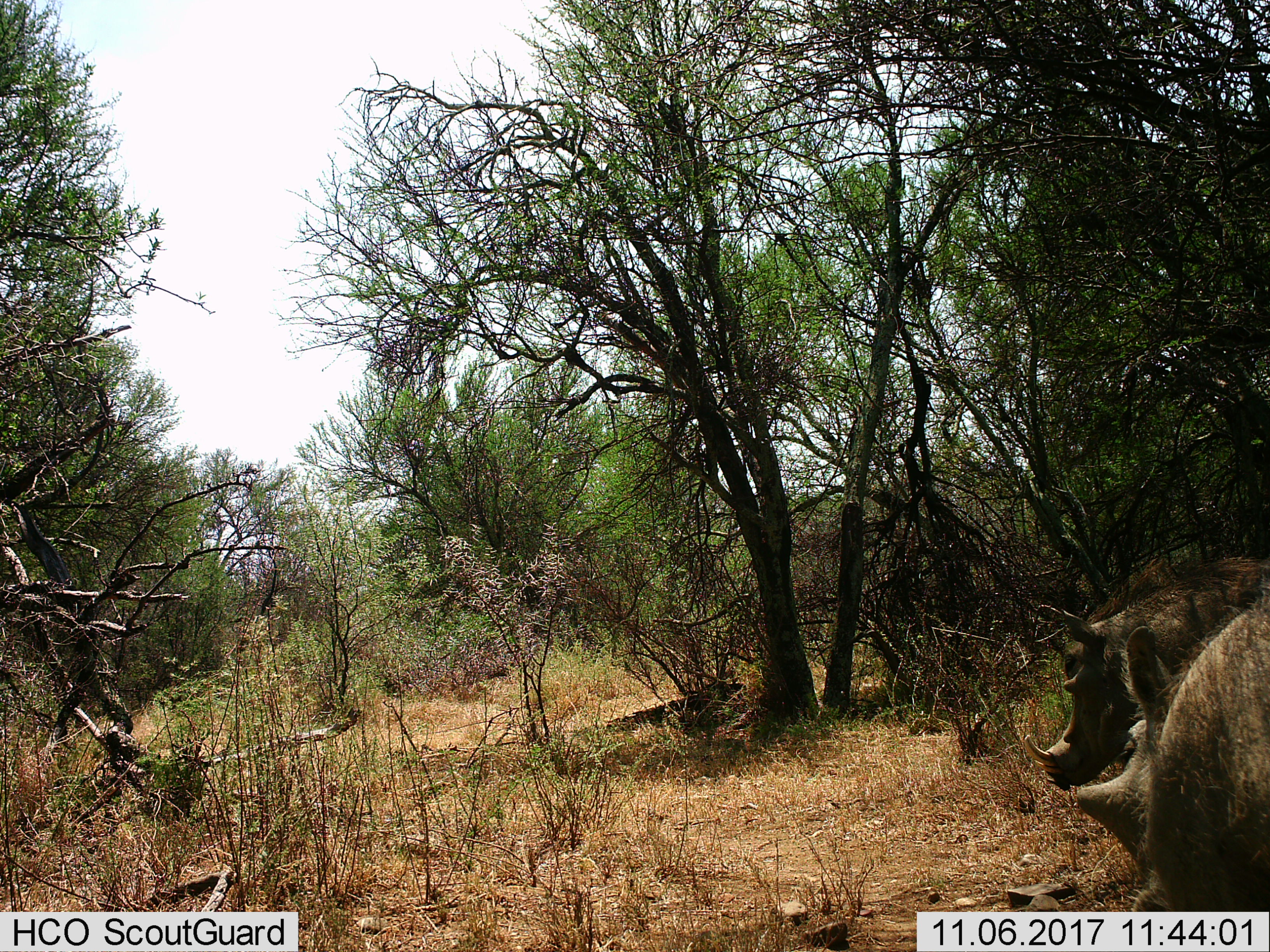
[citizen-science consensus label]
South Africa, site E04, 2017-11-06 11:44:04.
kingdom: Animalia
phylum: Chordata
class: Mammalia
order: Artiodactyla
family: Suidae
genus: Phacochoerus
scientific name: Phacochoerus africanus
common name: warthog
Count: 2.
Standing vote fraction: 40%.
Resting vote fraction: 10%.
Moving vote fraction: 50%.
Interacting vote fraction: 10%.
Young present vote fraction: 0%.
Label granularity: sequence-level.